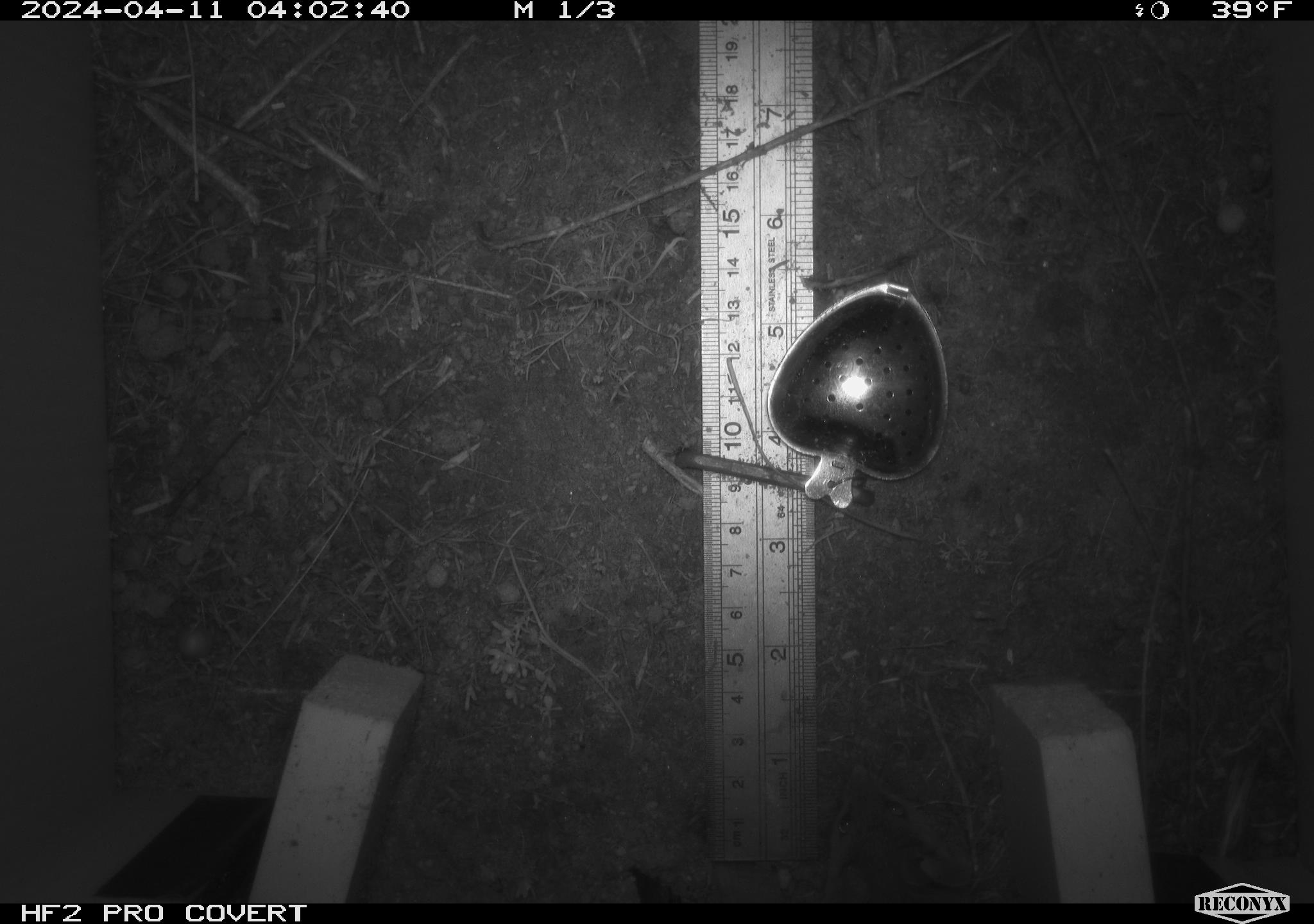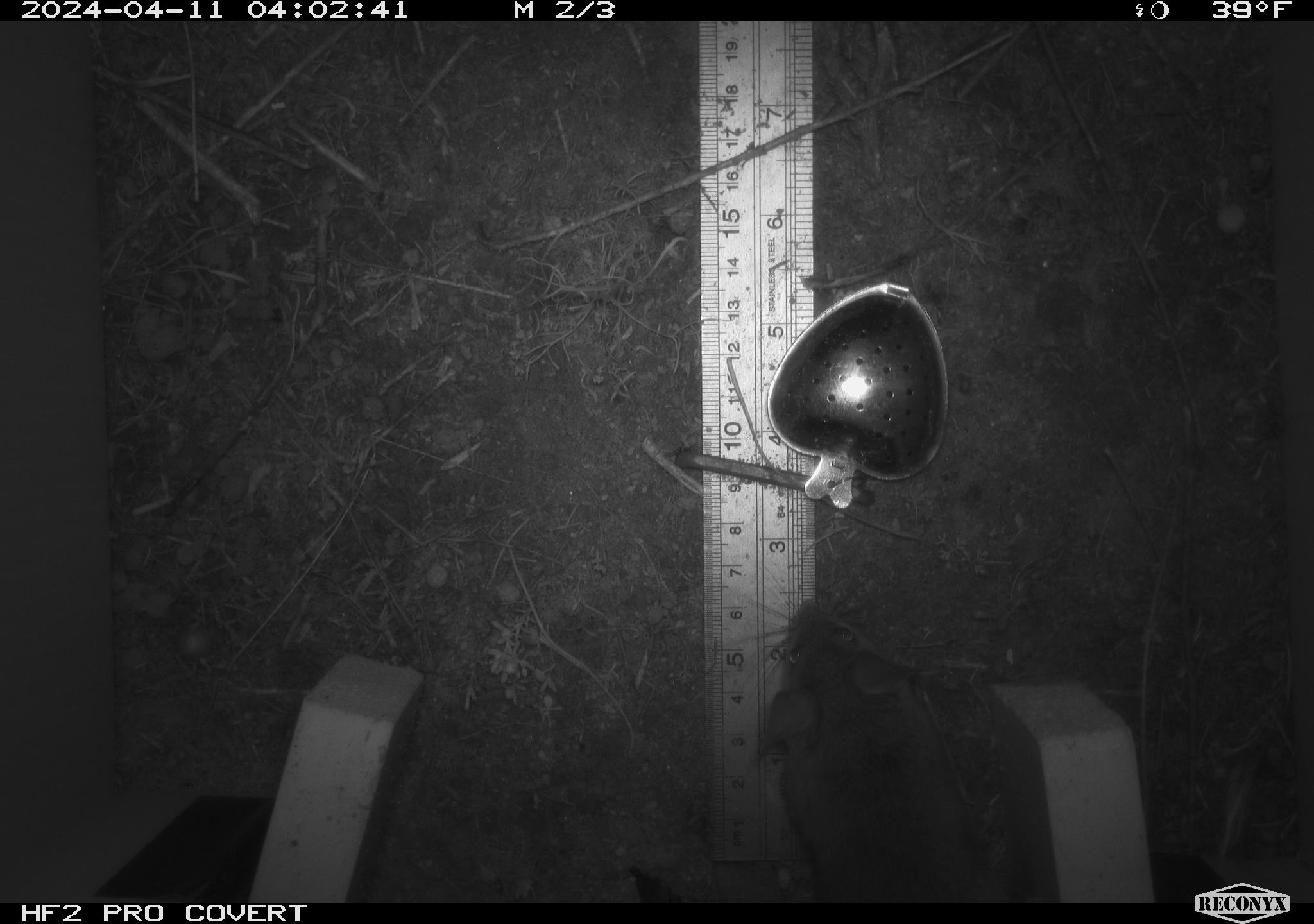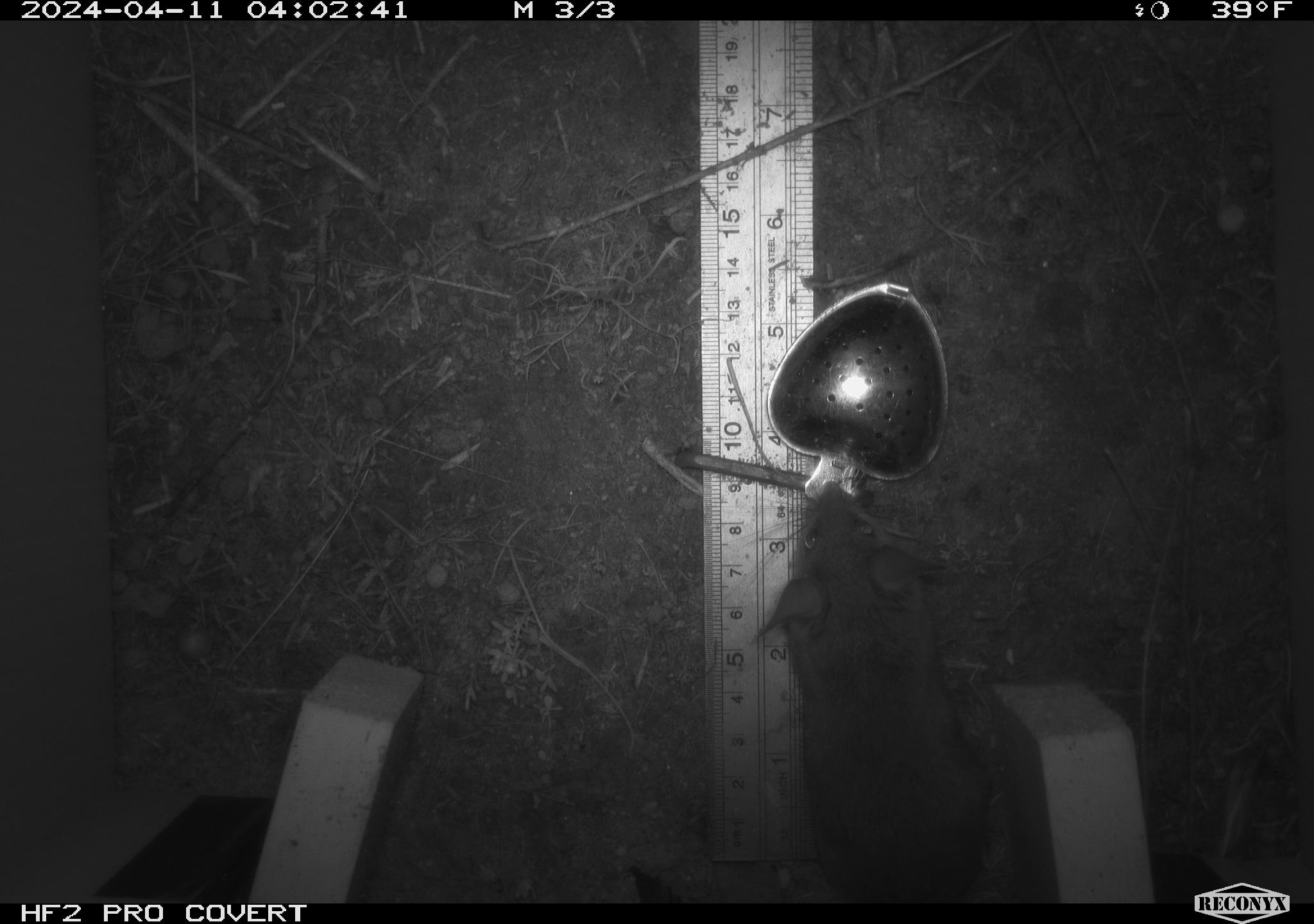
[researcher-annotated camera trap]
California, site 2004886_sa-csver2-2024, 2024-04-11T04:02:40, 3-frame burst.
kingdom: Animalia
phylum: Chordata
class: Mammalia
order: Rodentia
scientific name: Rodentia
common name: rodent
Rodent (Rodentia).